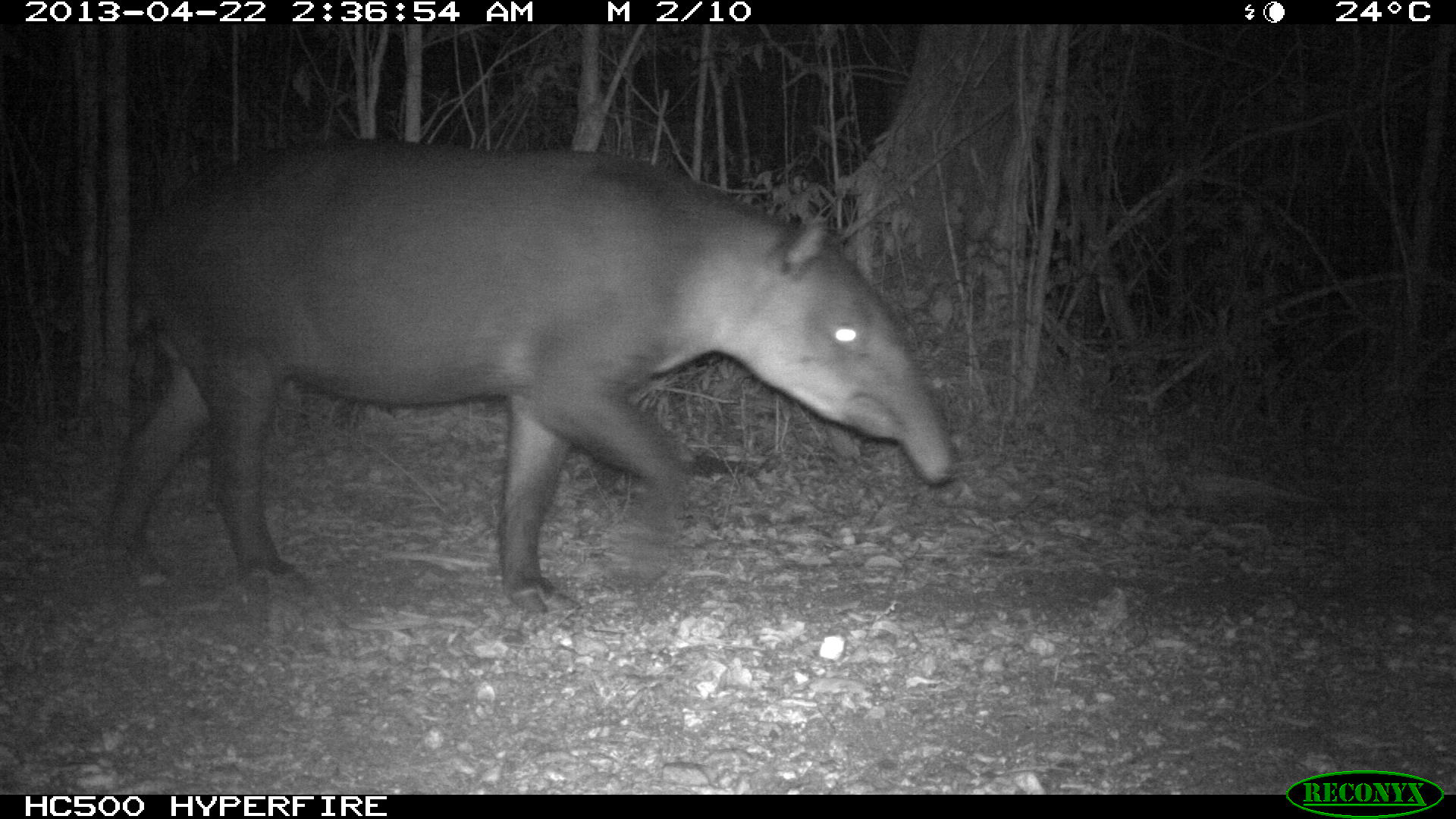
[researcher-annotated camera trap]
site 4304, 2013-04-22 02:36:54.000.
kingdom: Animalia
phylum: Chordata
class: Mammalia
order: Perissodactyla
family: Tapiridae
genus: Tapirus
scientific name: Tapirus bairdii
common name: baird's tapir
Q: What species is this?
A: Tapirus bairdii (baird's tapir).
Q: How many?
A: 1.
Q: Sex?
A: Male.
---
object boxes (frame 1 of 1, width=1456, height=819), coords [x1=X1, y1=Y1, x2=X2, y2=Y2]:
tapirus bairdii: [x1=101, y1=137, x2=954, y2=612]